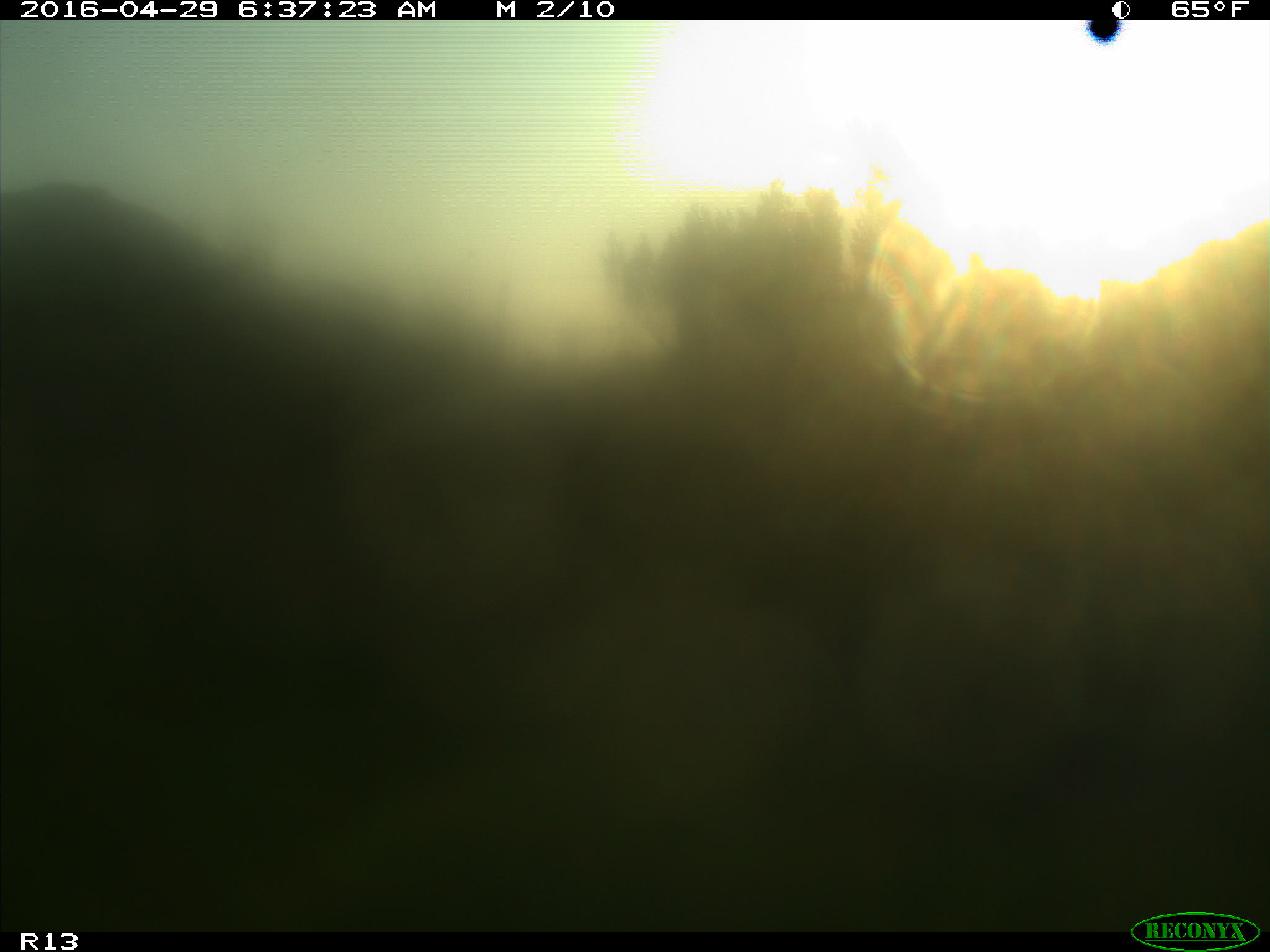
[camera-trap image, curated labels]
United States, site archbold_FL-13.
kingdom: Animalia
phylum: Chordata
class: Mammalia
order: Artiodactyla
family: Bovidae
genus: Bos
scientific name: Bos taurus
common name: domestic cow